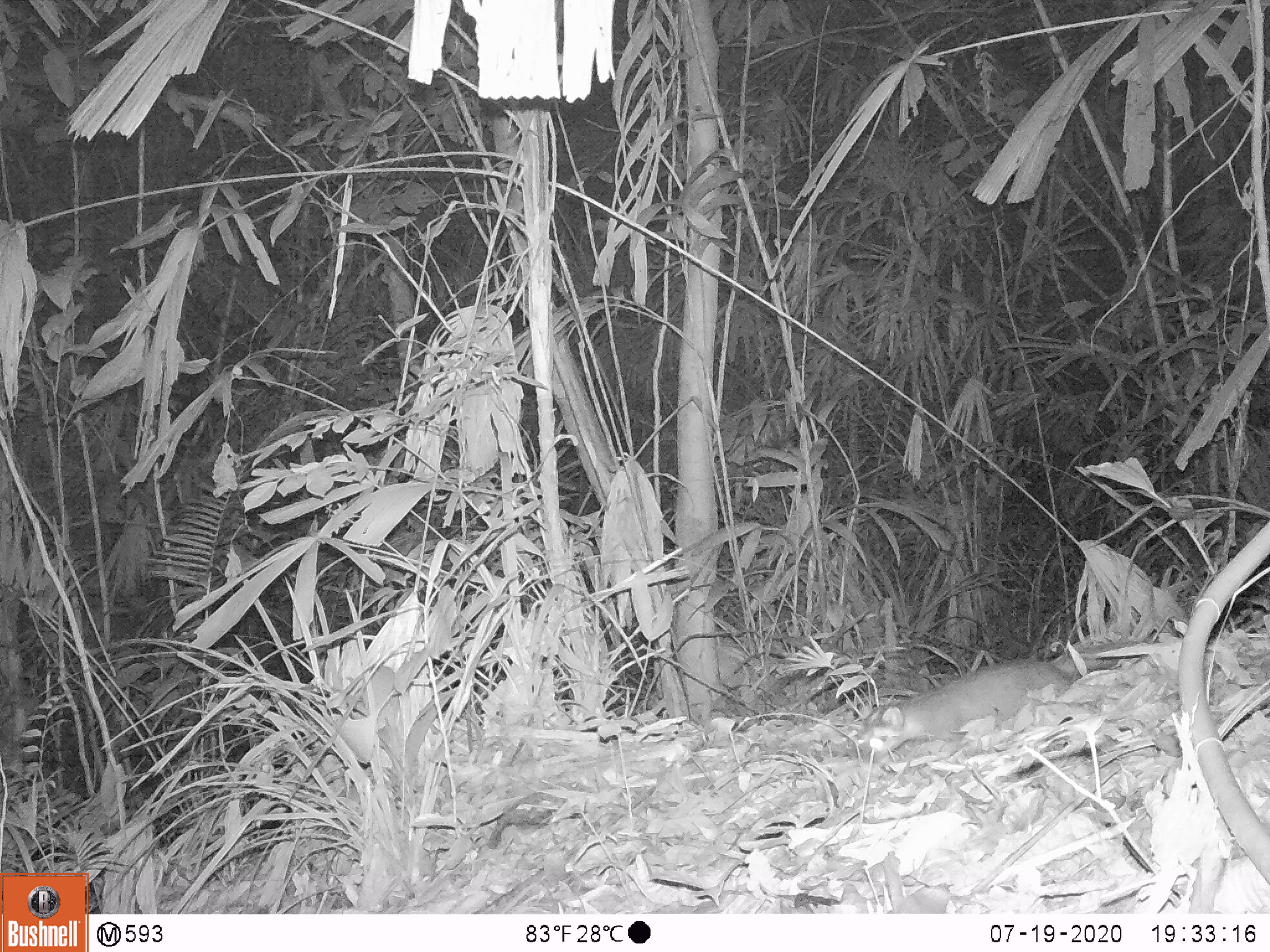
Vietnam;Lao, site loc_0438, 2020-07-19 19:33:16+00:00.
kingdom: Animalia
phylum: Chordata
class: Mammalia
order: Carnivora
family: Mustelidae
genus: Melogale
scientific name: Melogale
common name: ferret badger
Ferret badger (Melogale). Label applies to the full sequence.